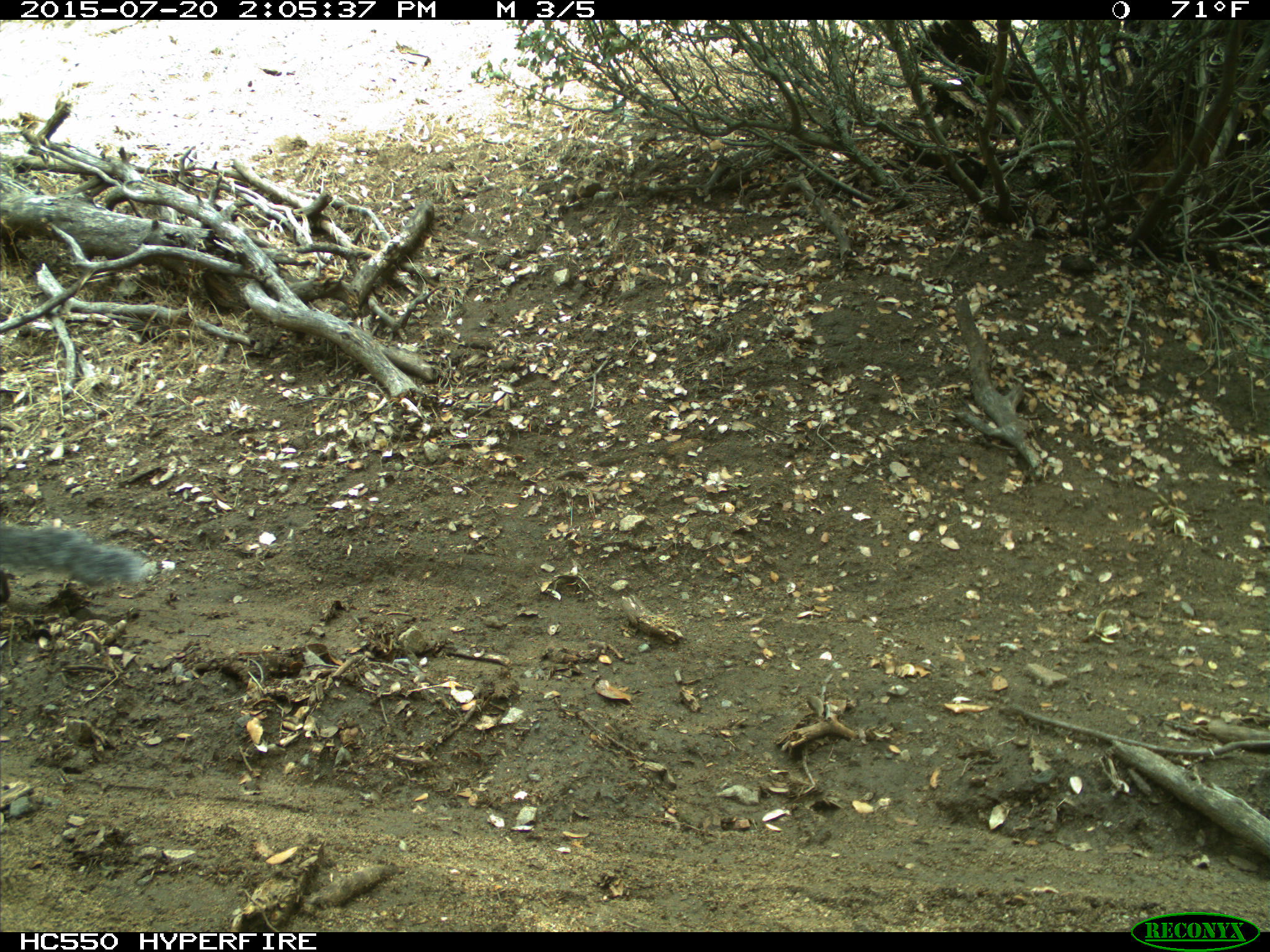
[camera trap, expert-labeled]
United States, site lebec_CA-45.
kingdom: Animalia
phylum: Chordata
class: Mammalia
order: Rodentia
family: Sciuridae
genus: Sciurus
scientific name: Sciurus carolinensis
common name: eastern gray squirrel